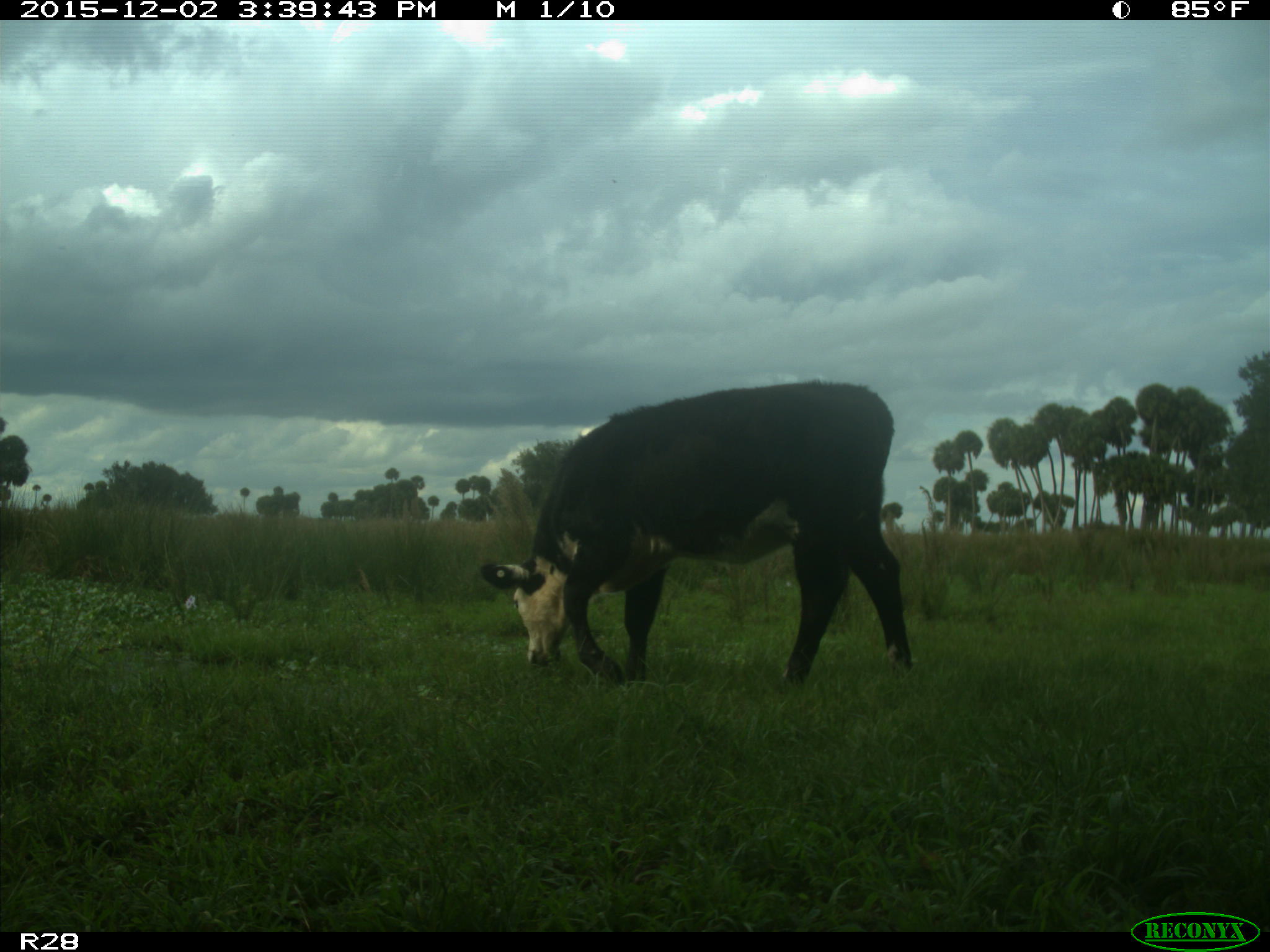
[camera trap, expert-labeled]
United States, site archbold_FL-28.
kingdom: Animalia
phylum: Chordata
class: Mammalia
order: Artiodactyla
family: Bovidae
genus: Bos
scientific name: Bos taurus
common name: domestic cow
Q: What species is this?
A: Bos taurus (domestic cow).